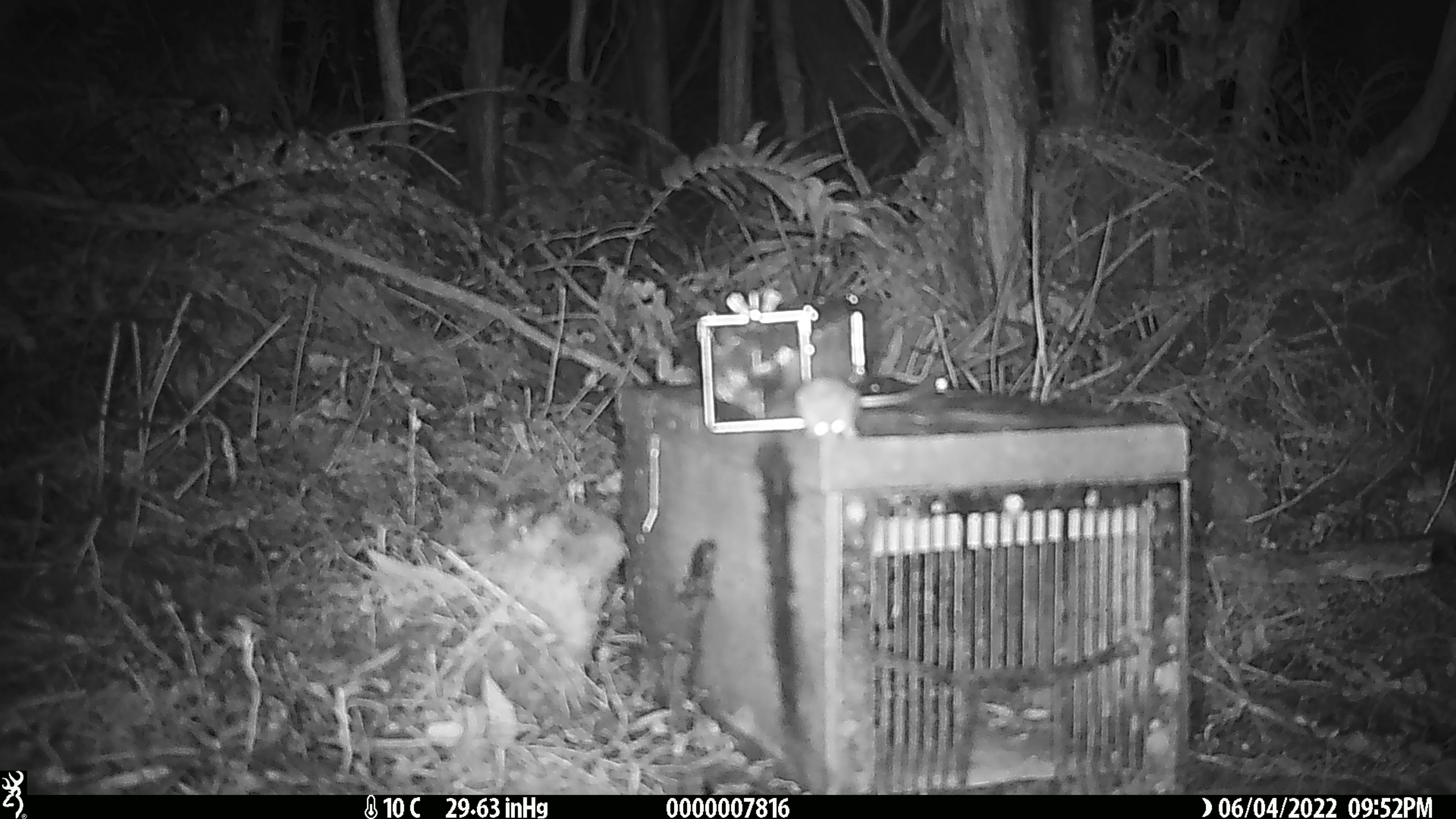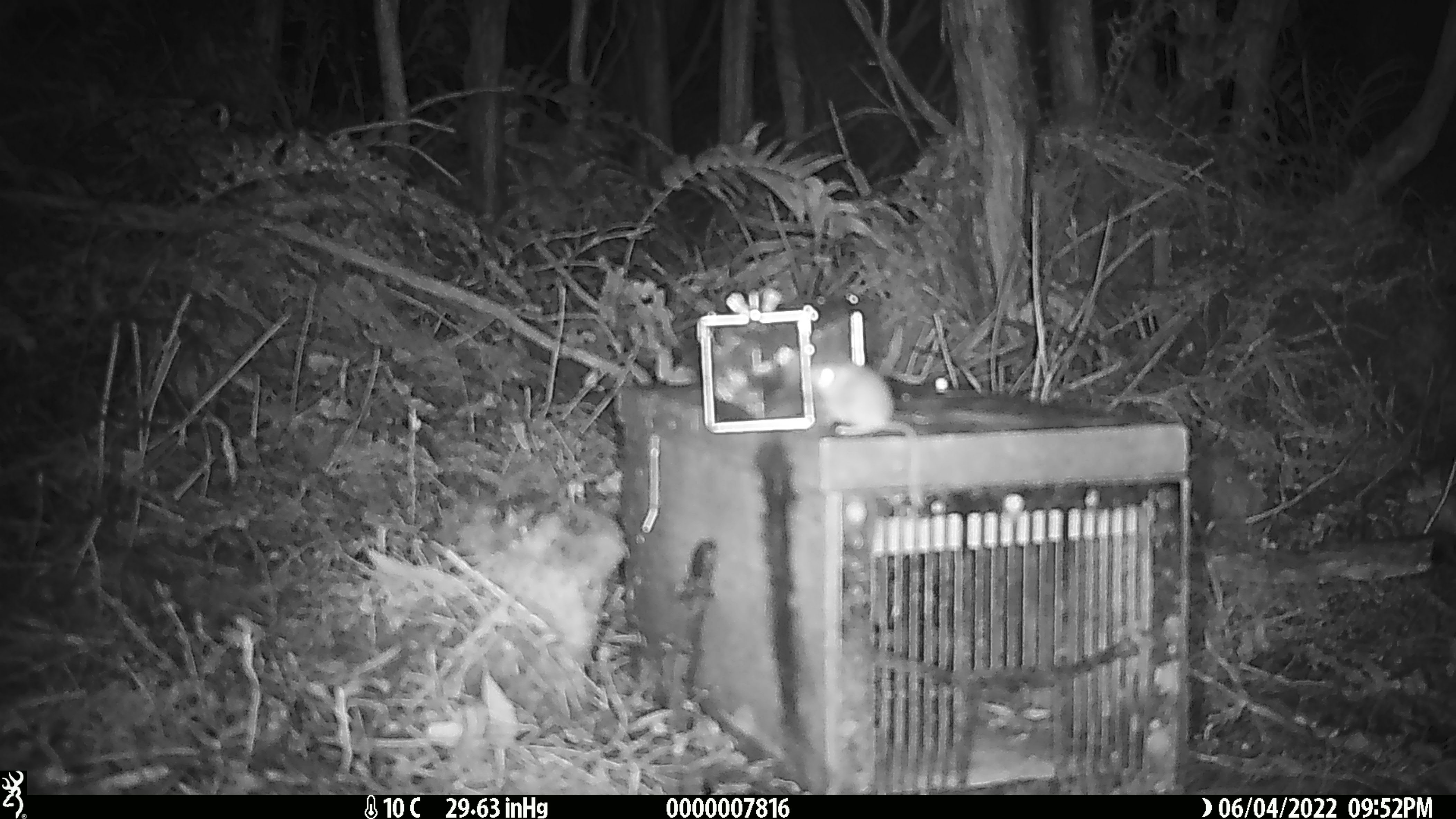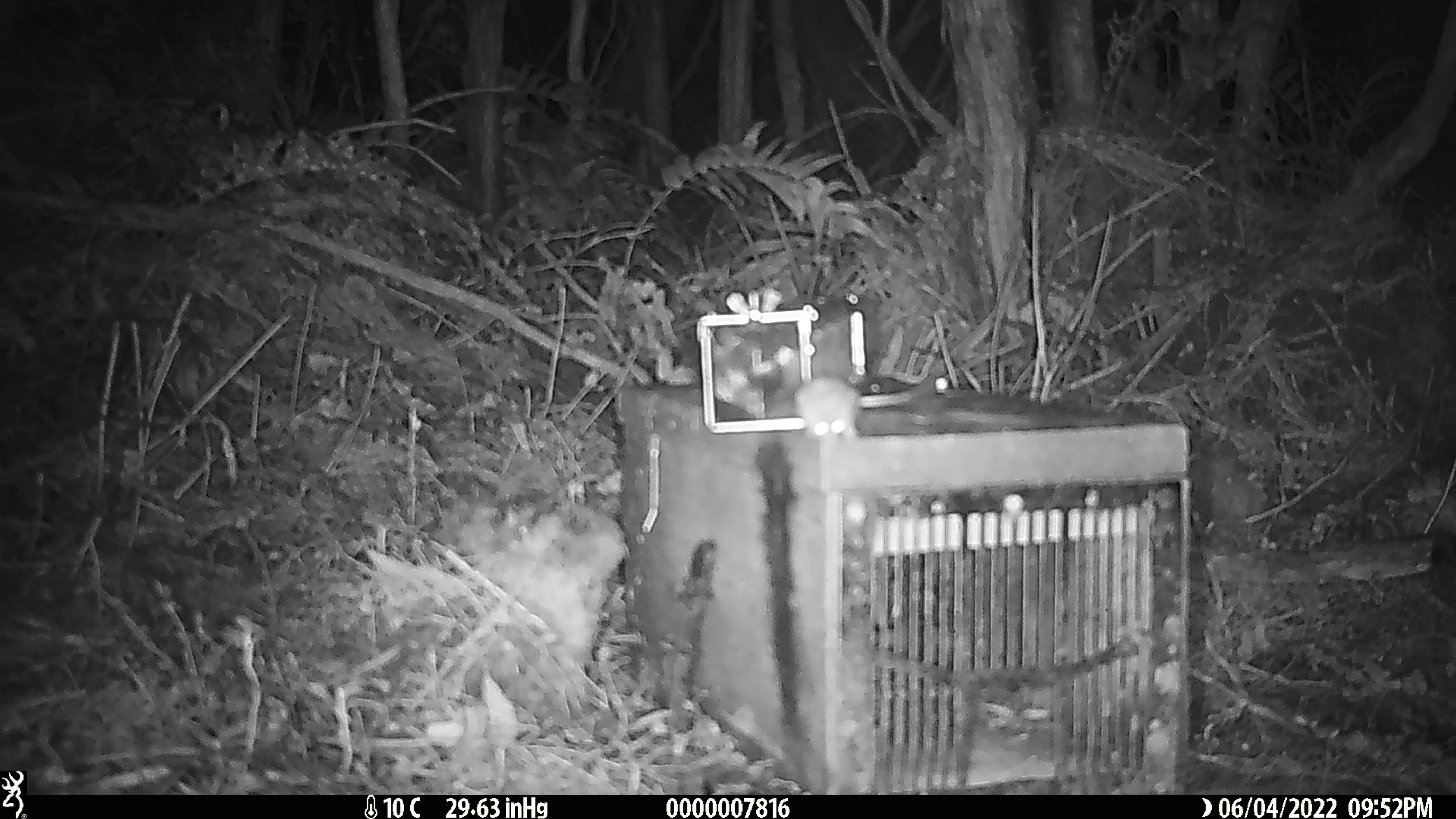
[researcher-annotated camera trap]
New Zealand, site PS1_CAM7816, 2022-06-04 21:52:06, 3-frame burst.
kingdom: Animalia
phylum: Chordata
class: Mammalia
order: Rodentia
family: Muridae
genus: Mus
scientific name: Mus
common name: mouse